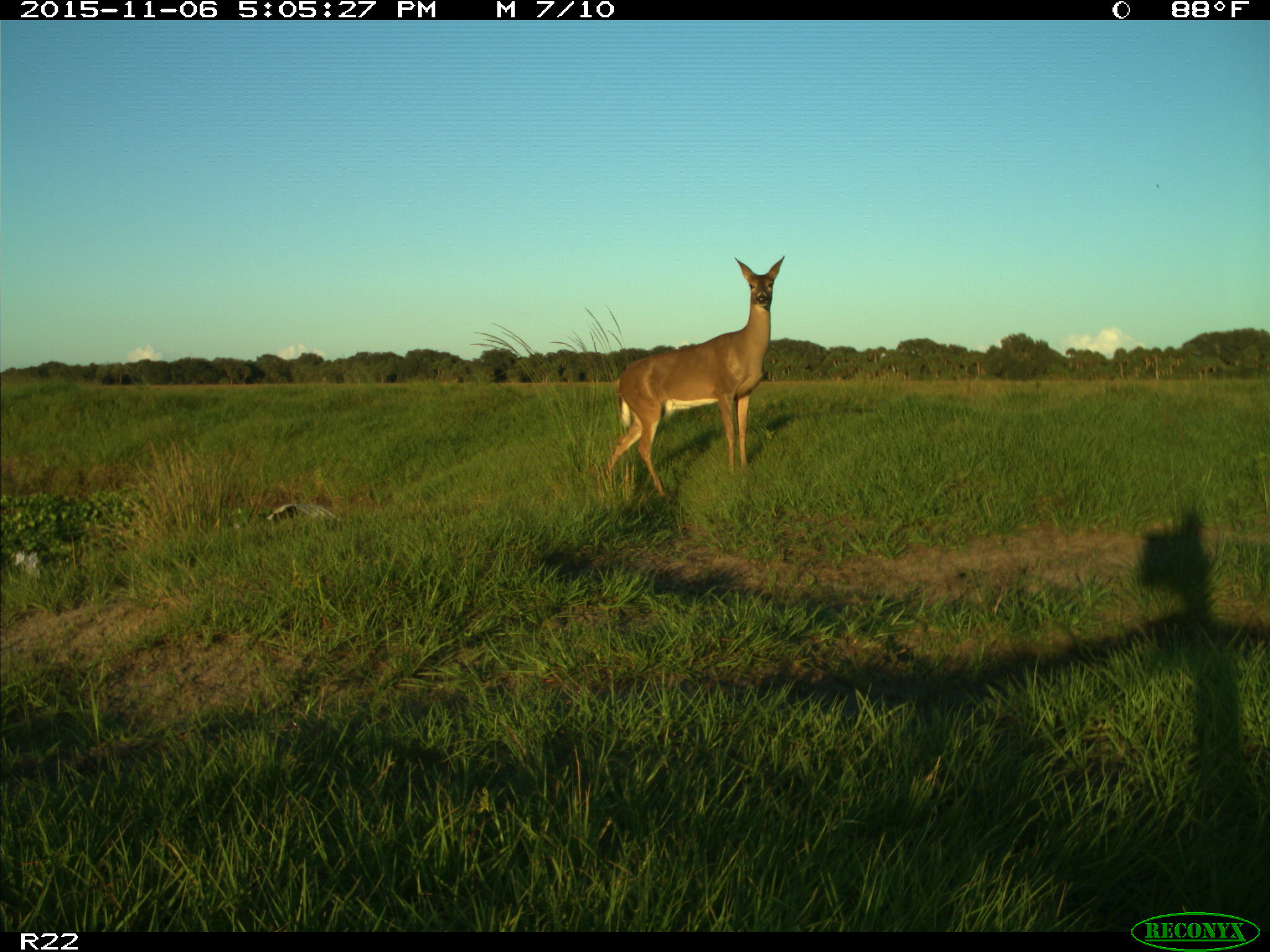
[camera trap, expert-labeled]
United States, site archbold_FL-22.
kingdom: Animalia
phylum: Chordata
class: Mammalia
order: Artiodactyla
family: Cervidae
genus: Odocoileus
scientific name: Odocoileus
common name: deer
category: unidentified deer